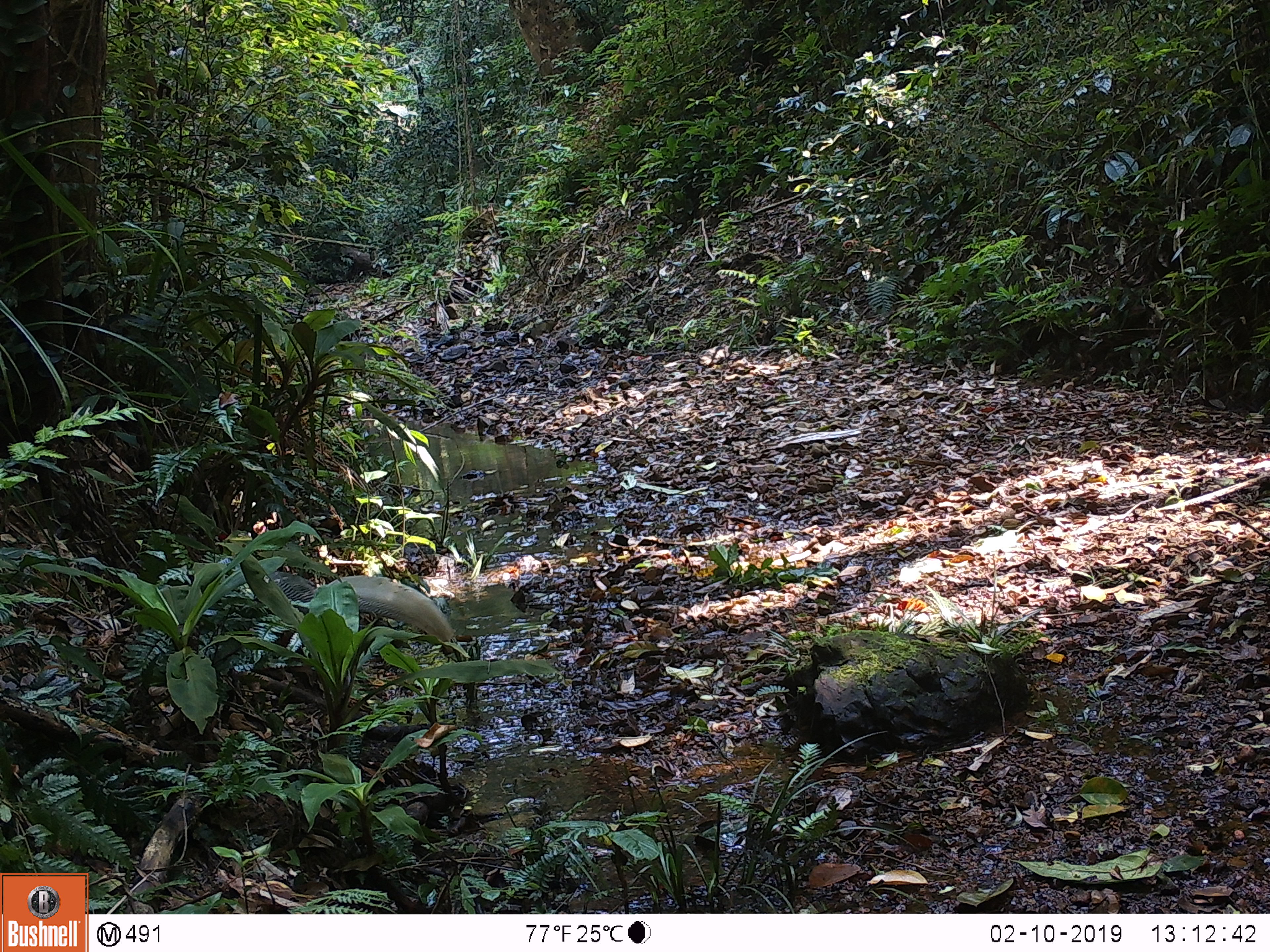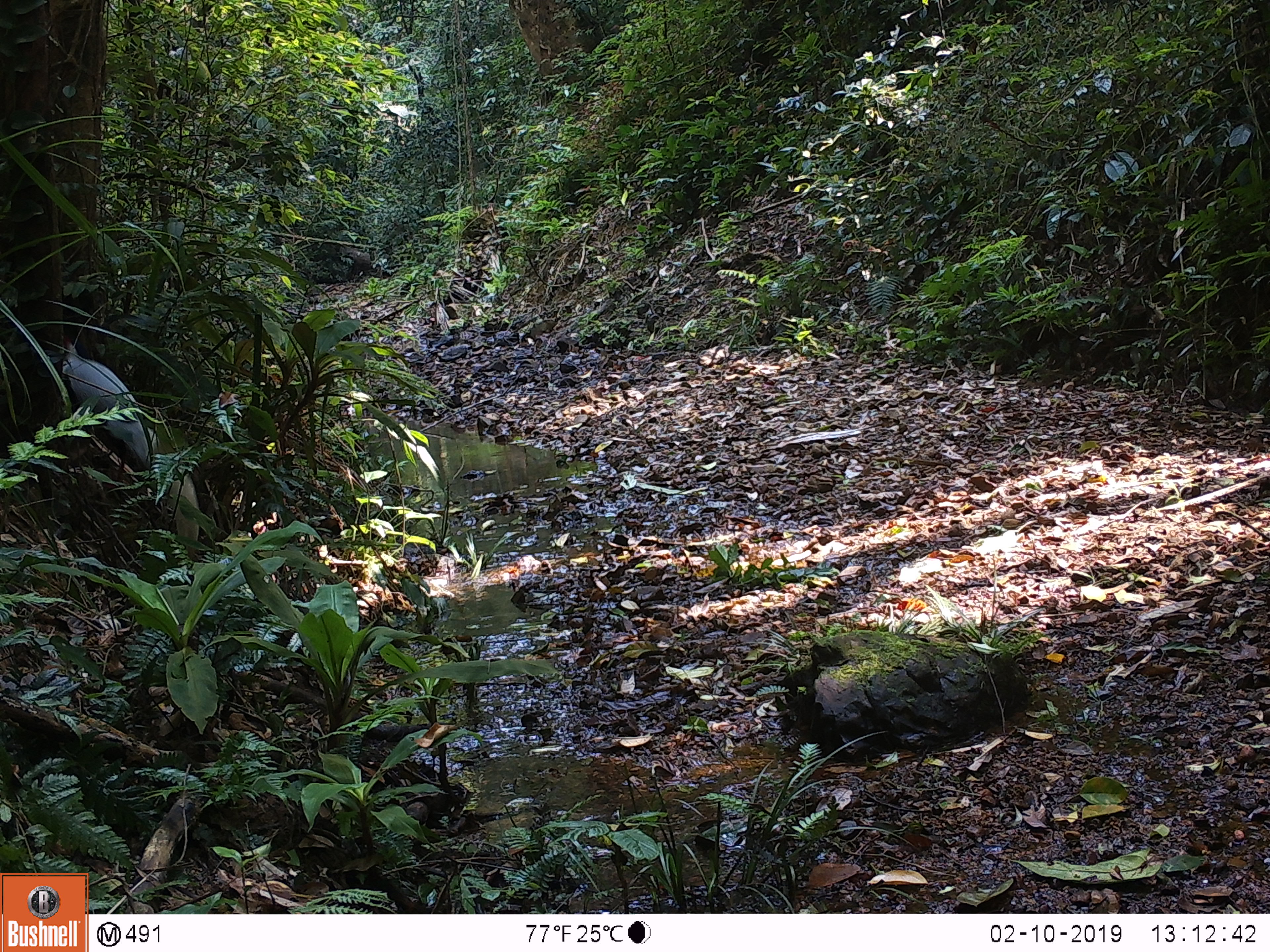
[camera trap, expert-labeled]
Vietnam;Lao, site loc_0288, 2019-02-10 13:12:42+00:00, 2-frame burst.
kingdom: Animalia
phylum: Chordata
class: Aves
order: Galliformes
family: Phasianidae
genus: Lophura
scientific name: Lophura nycthemera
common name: silver pheasant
Silver pheasant (Lophura nycthemera). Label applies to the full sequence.